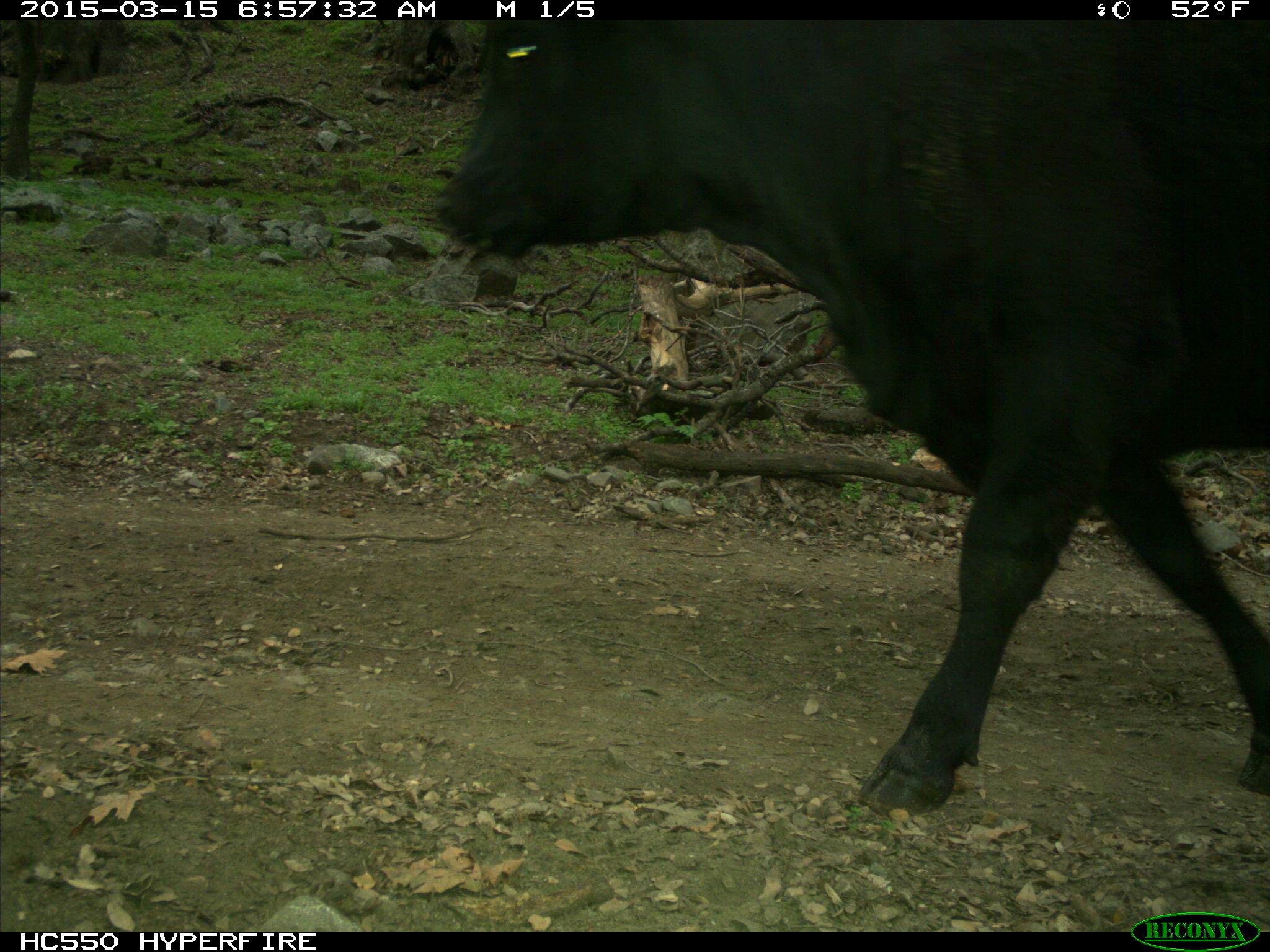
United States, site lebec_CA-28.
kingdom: Animalia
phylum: Chordata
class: Mammalia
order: Artiodactyla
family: Bovidae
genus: Bos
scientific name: Bos taurus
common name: domestic cow